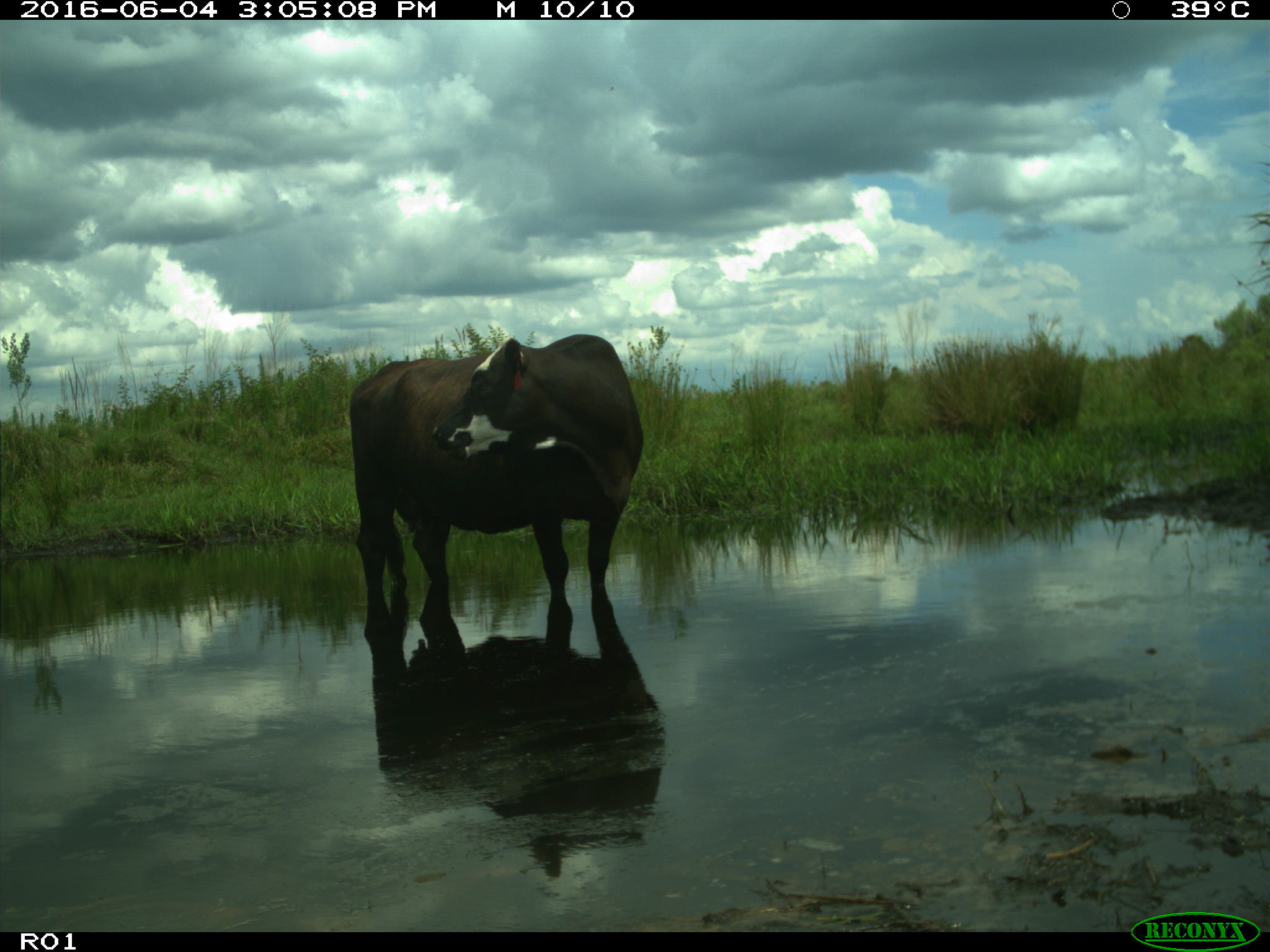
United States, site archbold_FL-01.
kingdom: Animalia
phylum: Chordata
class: Mammalia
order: Artiodactyla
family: Bovidae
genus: Bos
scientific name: Bos taurus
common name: domestic cow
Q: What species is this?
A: Bos taurus (domestic cow).